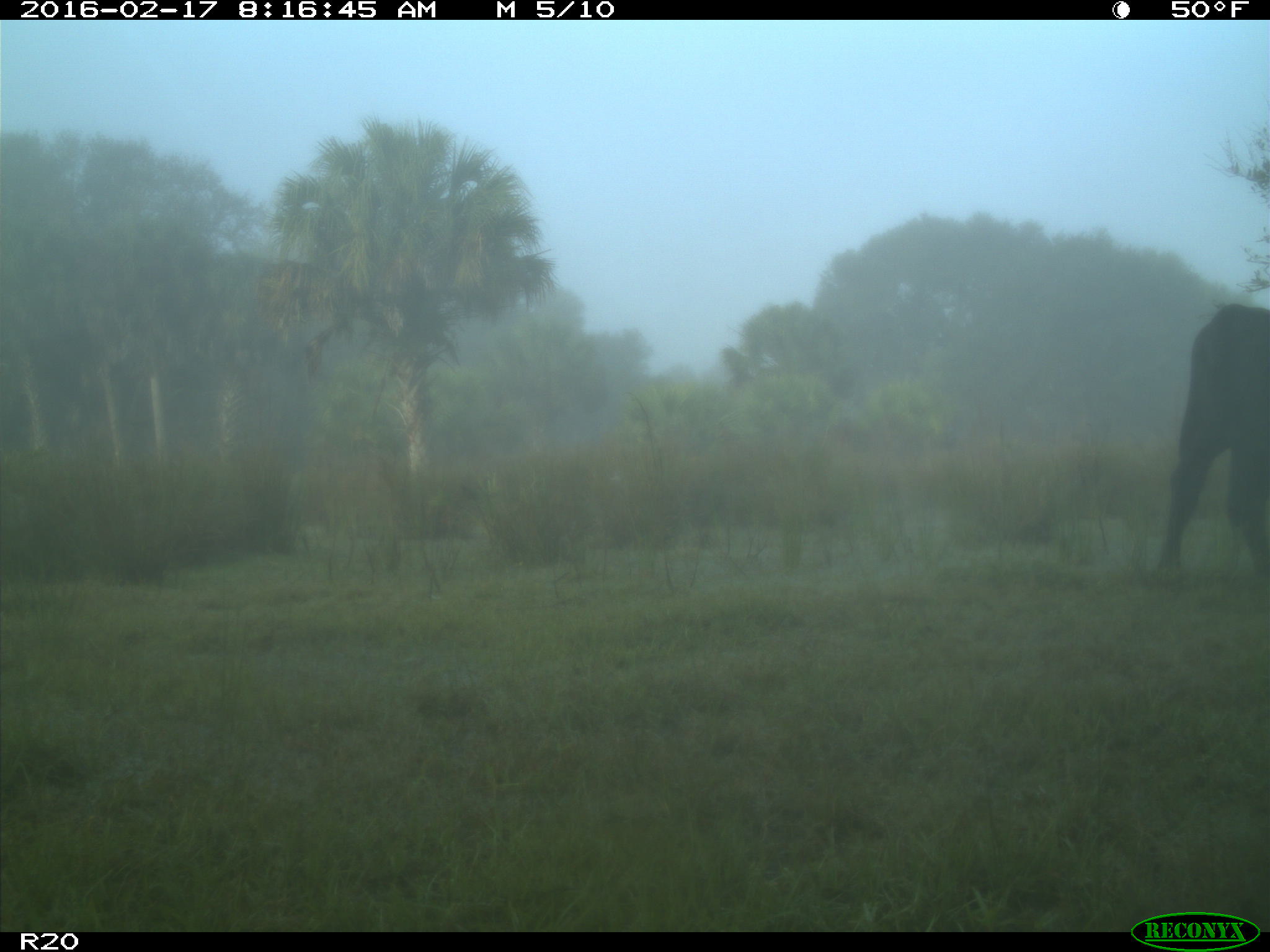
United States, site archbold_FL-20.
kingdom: Animalia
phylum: Chordata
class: Mammalia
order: Artiodactyla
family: Bovidae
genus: Bos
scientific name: Bos taurus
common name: domestic cow